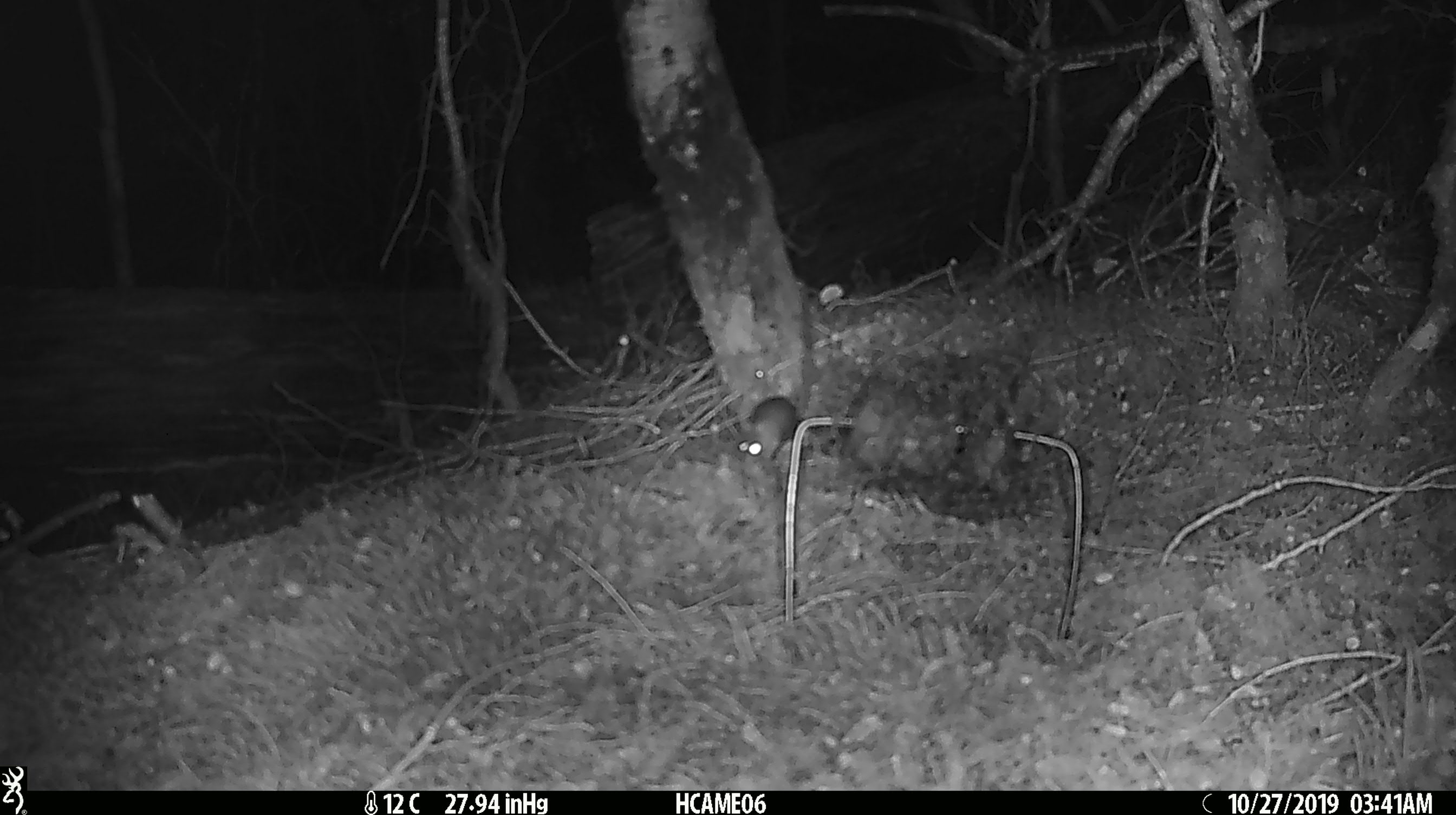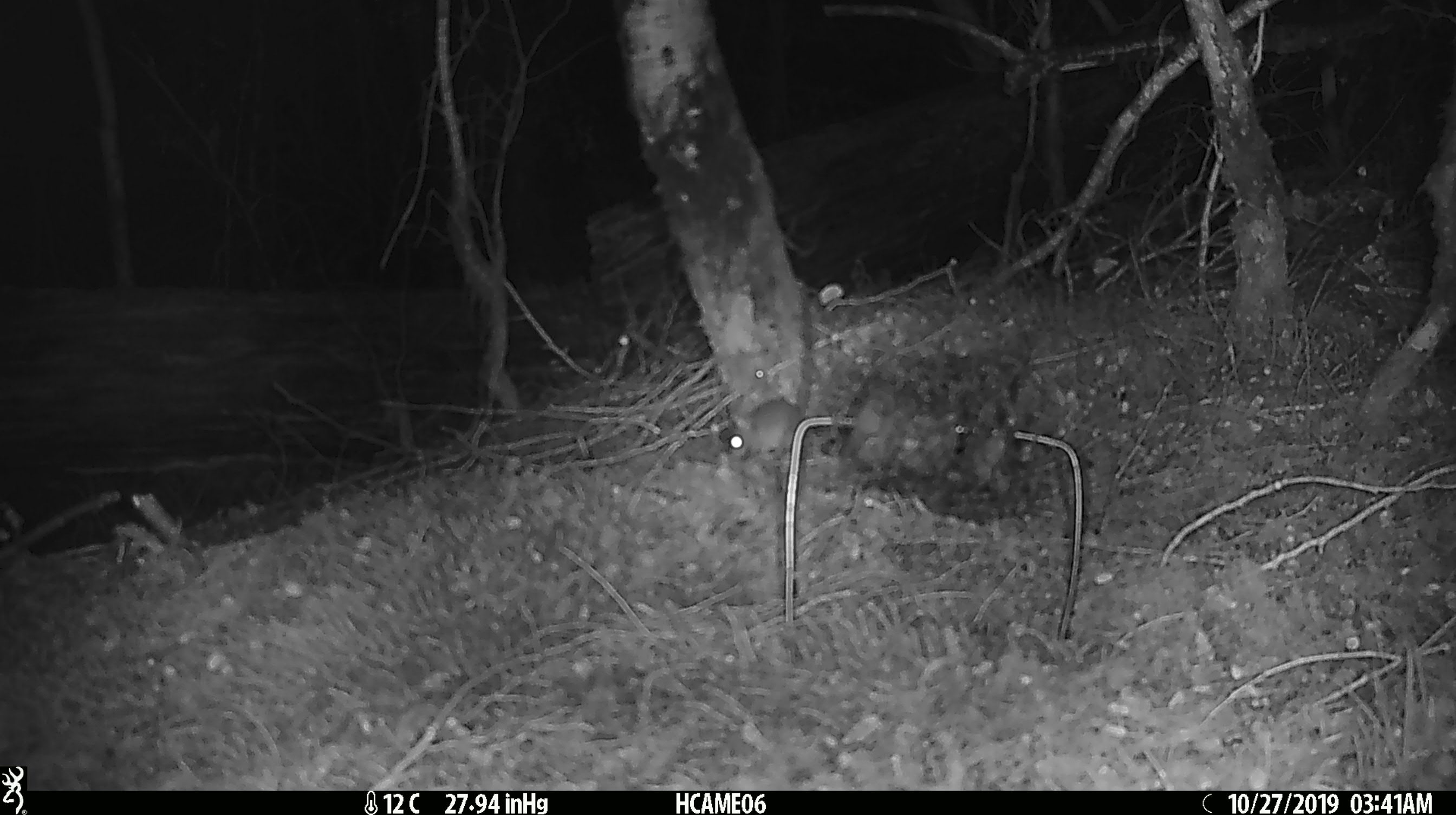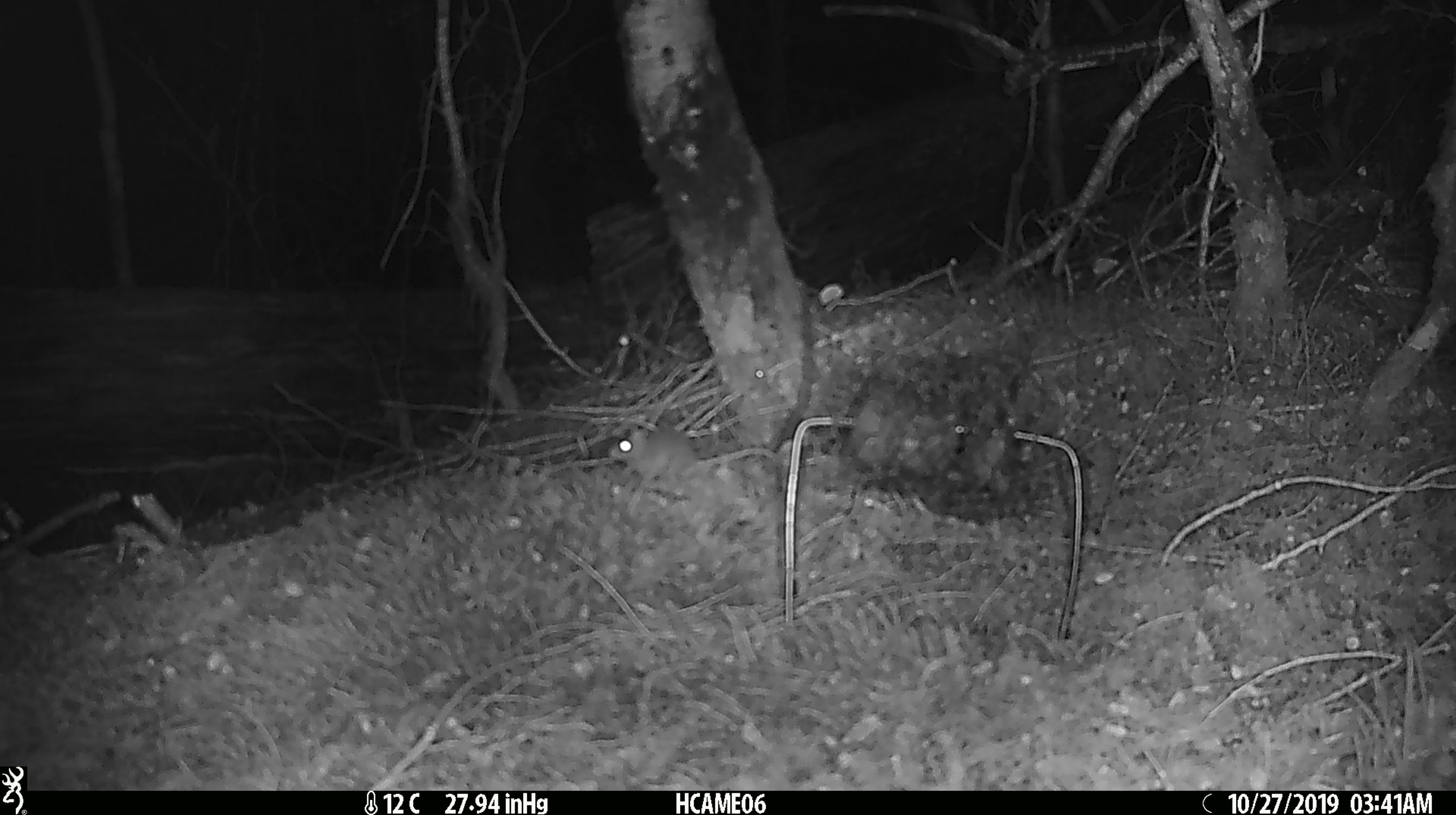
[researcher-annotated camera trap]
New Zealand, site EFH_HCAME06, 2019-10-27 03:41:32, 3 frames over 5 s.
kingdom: Animalia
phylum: Chordata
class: Mammalia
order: Rodentia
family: Muridae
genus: Mus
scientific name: Mus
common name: mouse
Mouse (Mus).